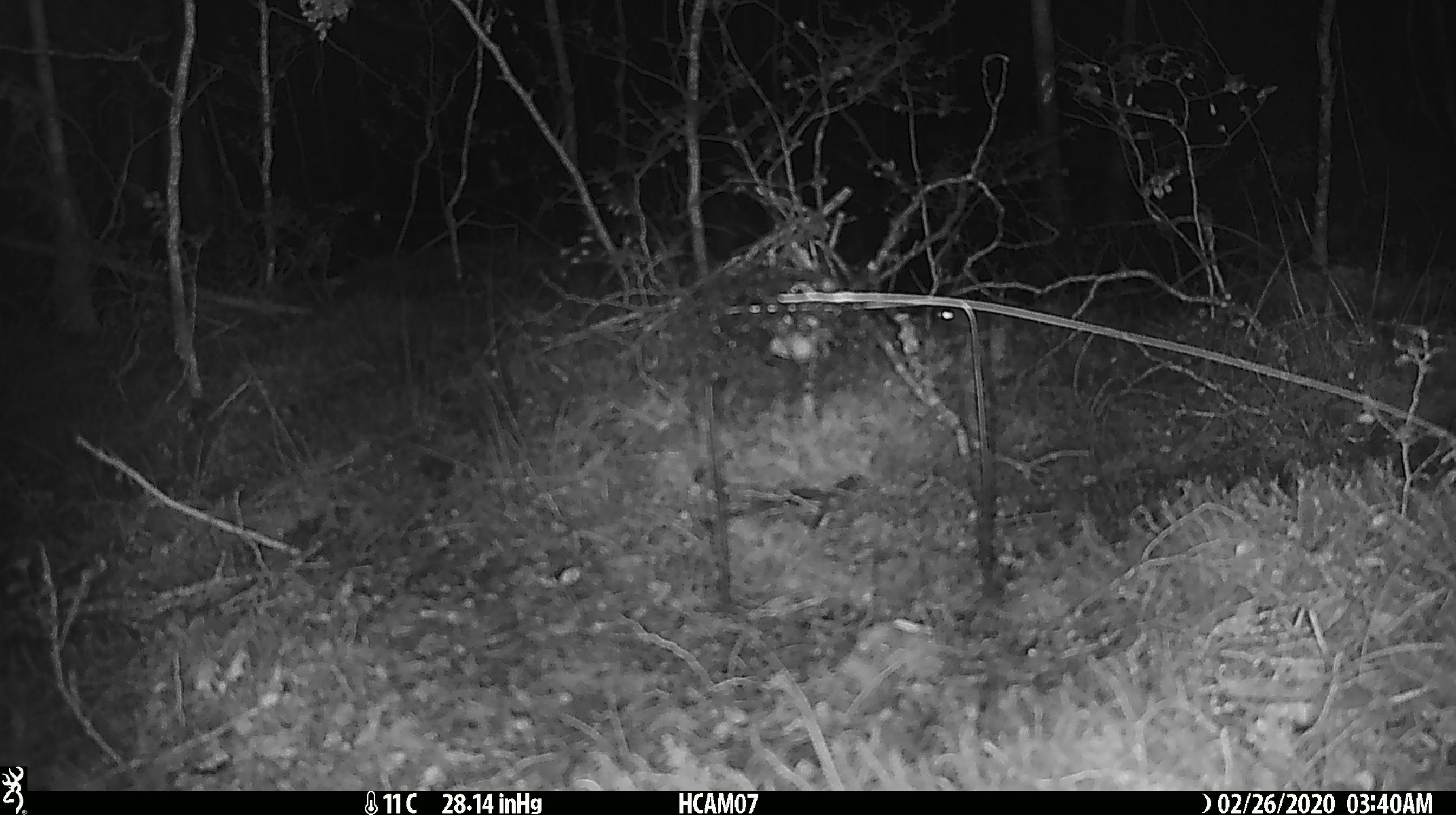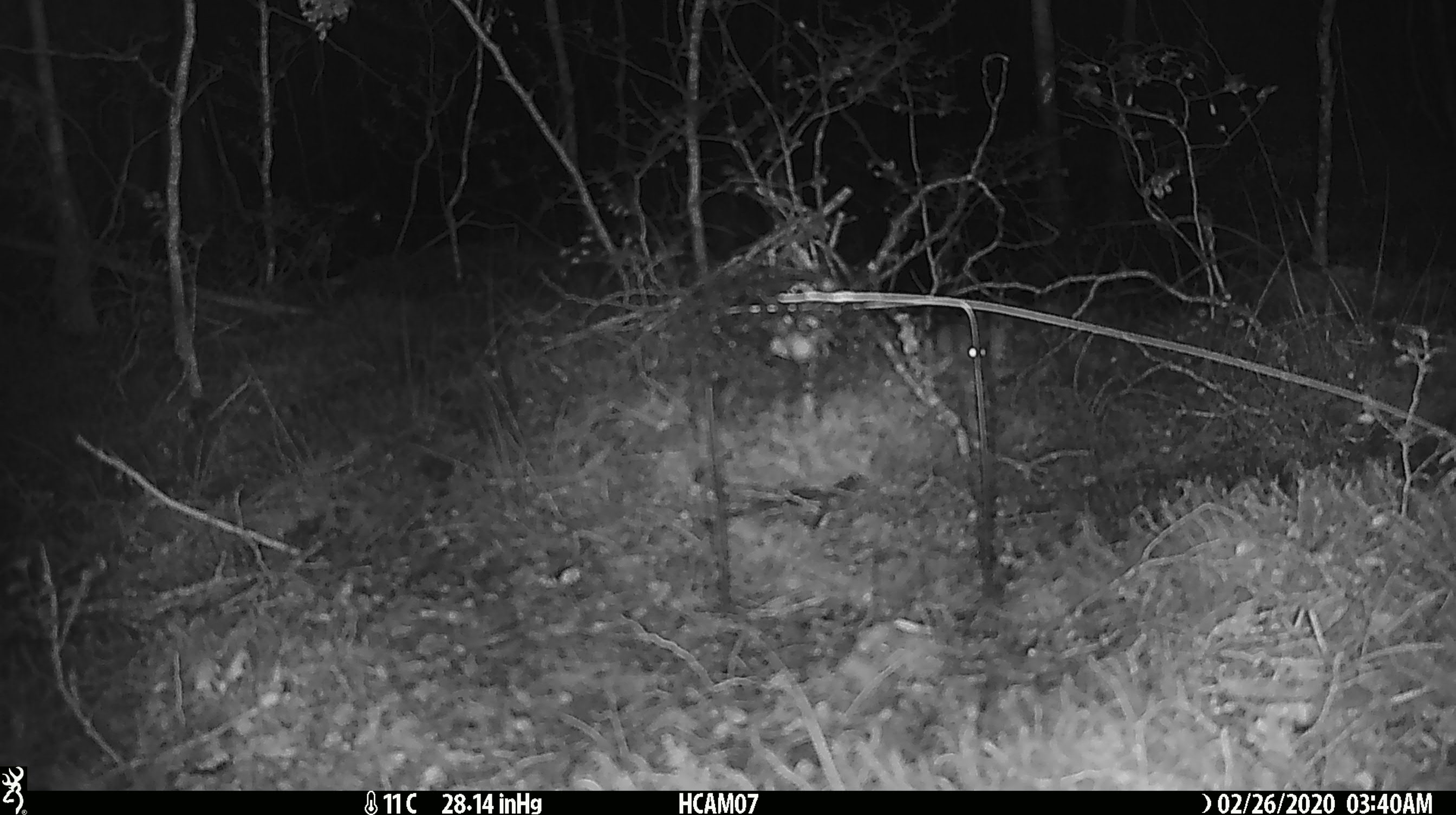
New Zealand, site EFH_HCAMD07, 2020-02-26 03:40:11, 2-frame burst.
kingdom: Animalia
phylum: Chordata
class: Mammalia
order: Rodentia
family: Muridae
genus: Mus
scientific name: Mus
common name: mouse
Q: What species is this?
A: Mouse (Mus).